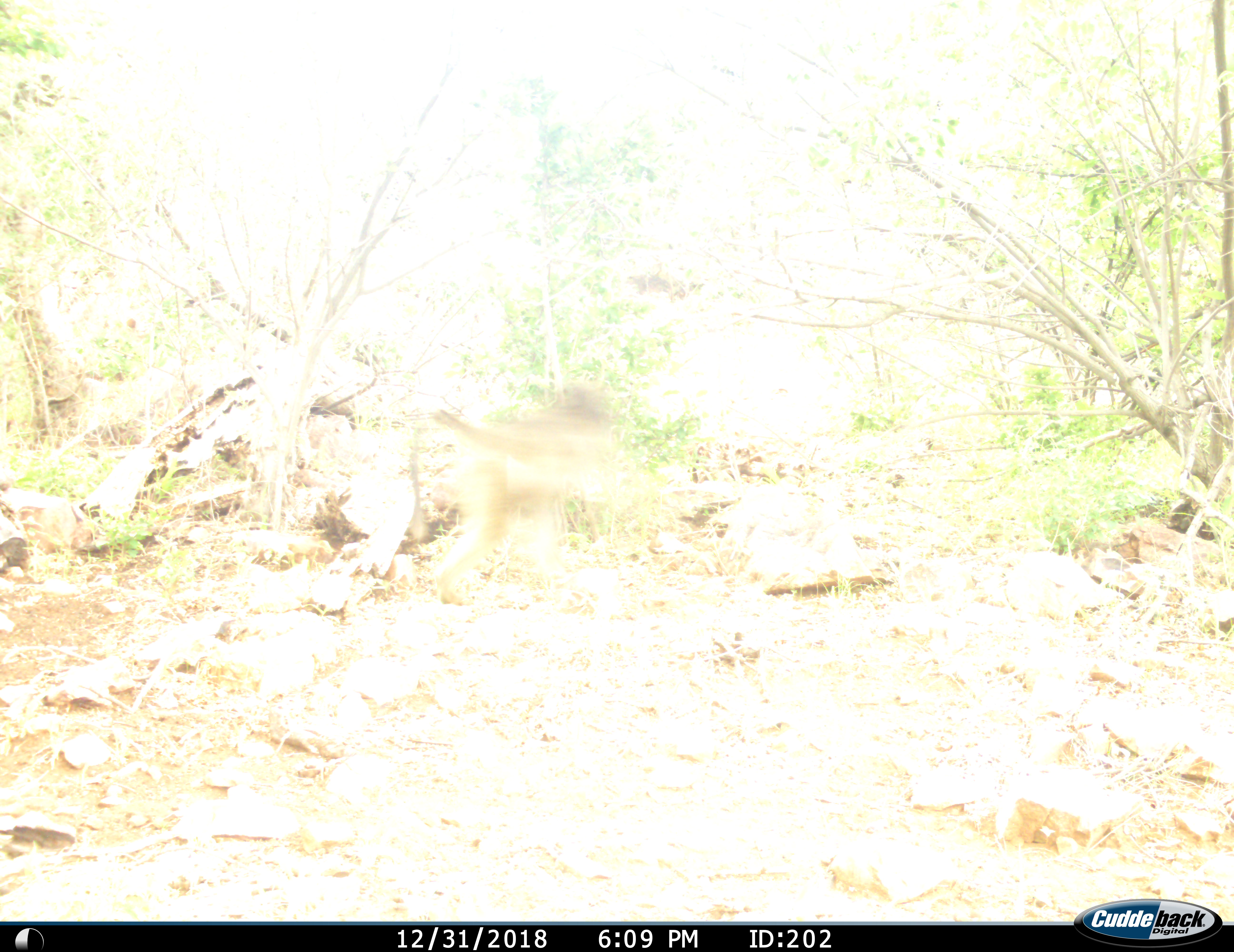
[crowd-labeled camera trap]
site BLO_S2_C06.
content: unidentified animal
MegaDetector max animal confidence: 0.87